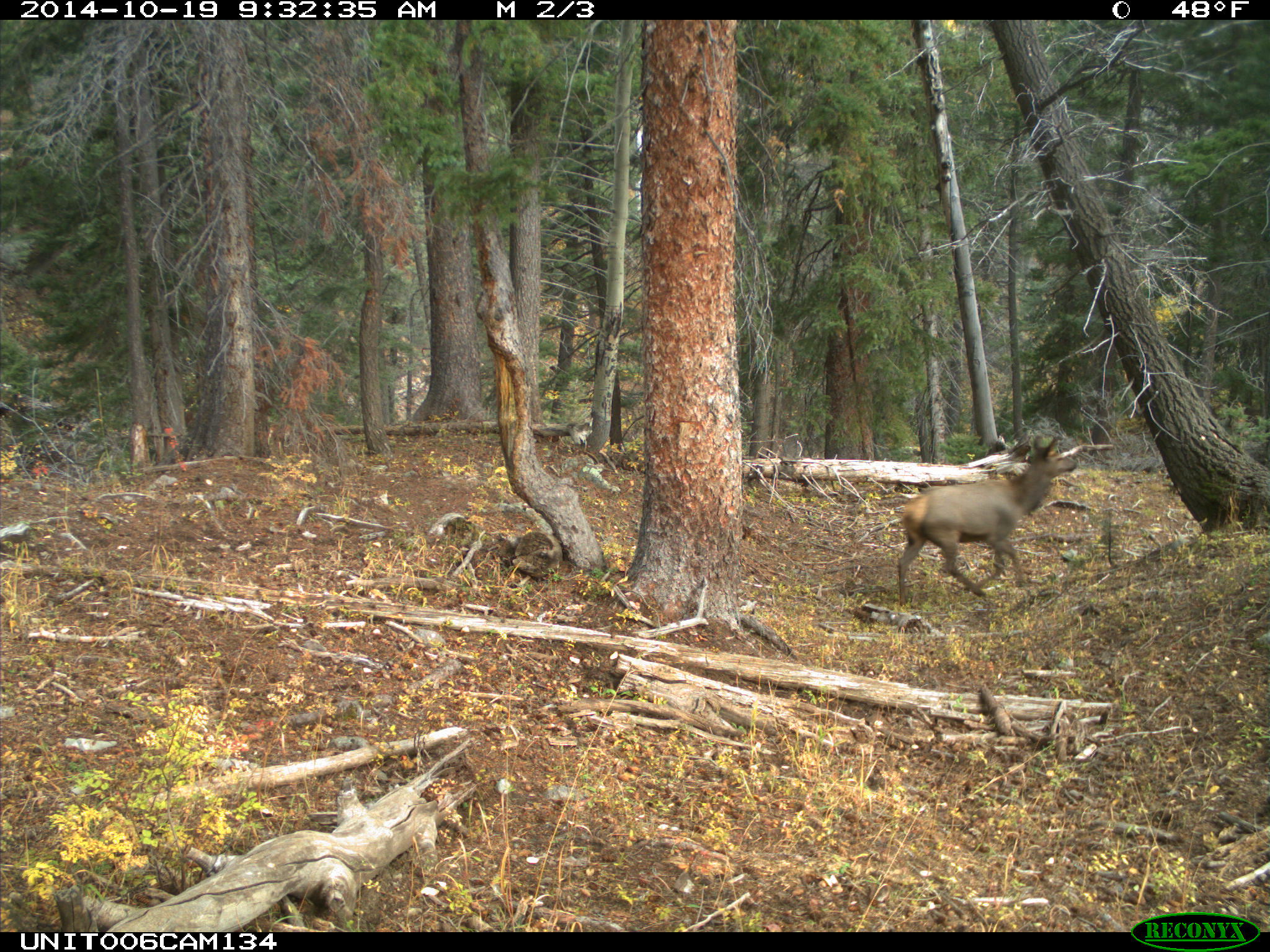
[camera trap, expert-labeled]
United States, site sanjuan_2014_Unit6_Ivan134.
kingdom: Animalia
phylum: Chordata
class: Mammalia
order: Artiodactyla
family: Cervidae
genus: Cervus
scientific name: Cervus elaphus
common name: red deer